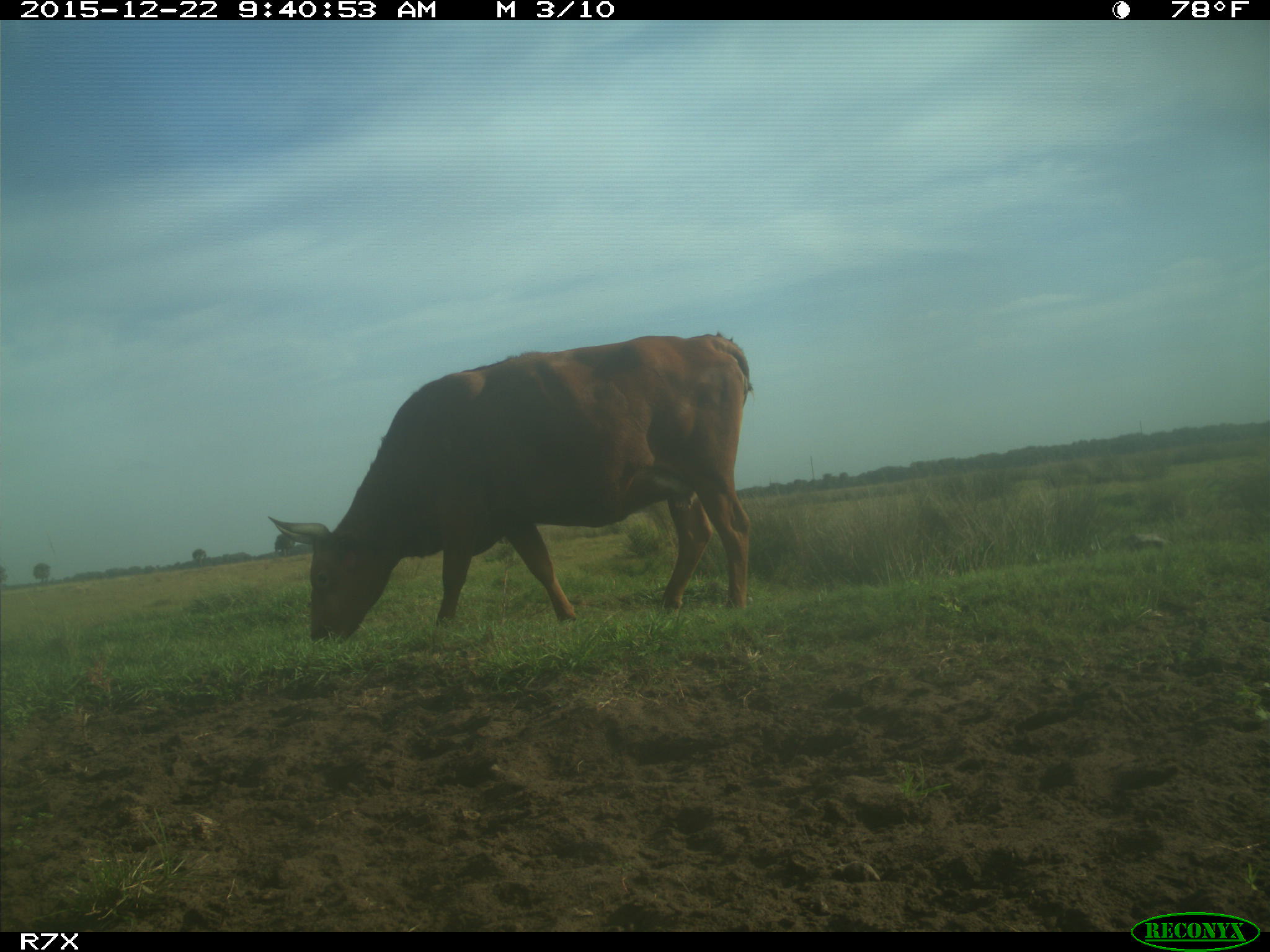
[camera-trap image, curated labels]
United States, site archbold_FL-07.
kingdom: Animalia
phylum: Chordata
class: Mammalia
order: Artiodactyla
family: Bovidae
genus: Bos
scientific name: Bos taurus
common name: domestic cow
Bos taurus (domestic cow).